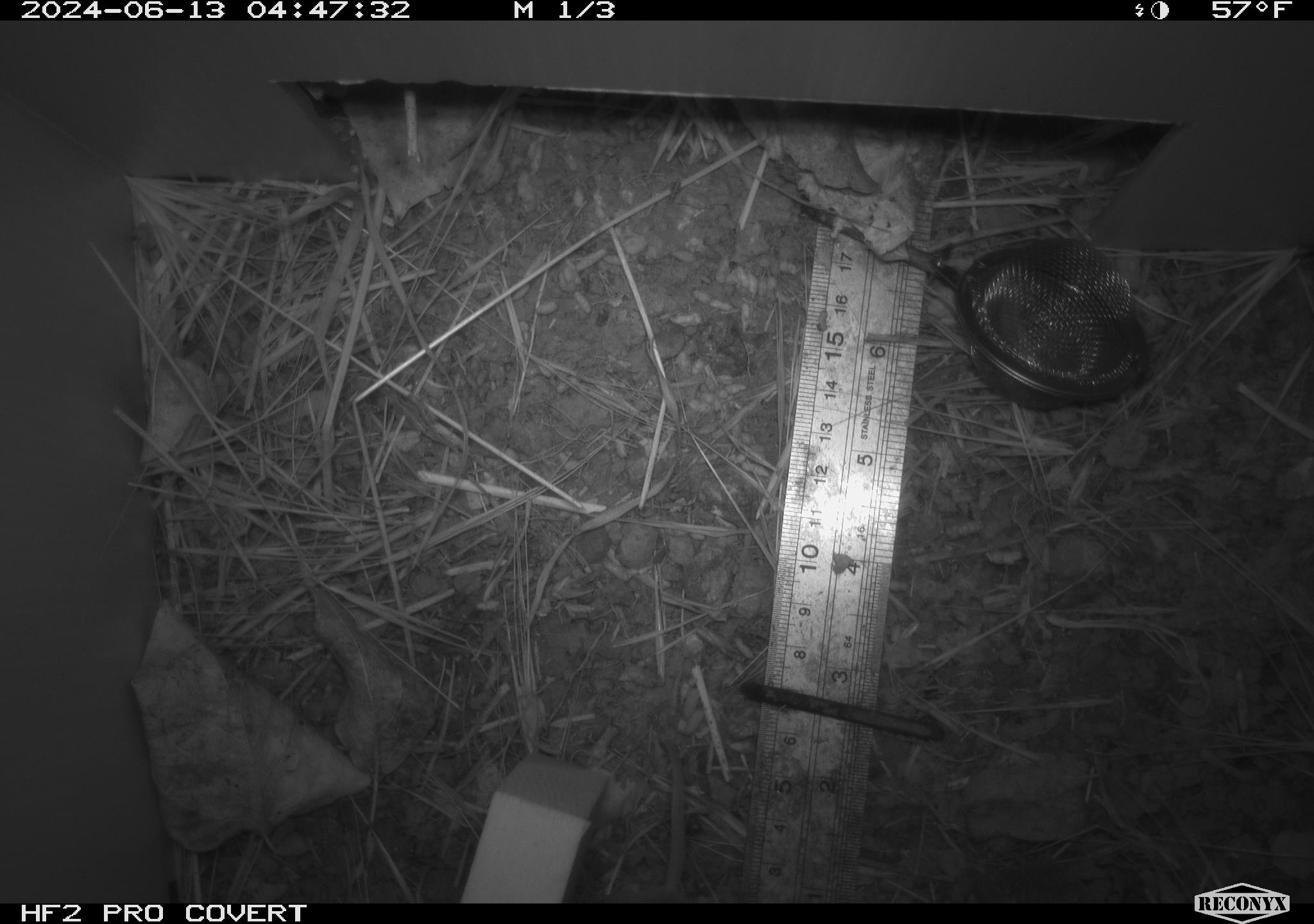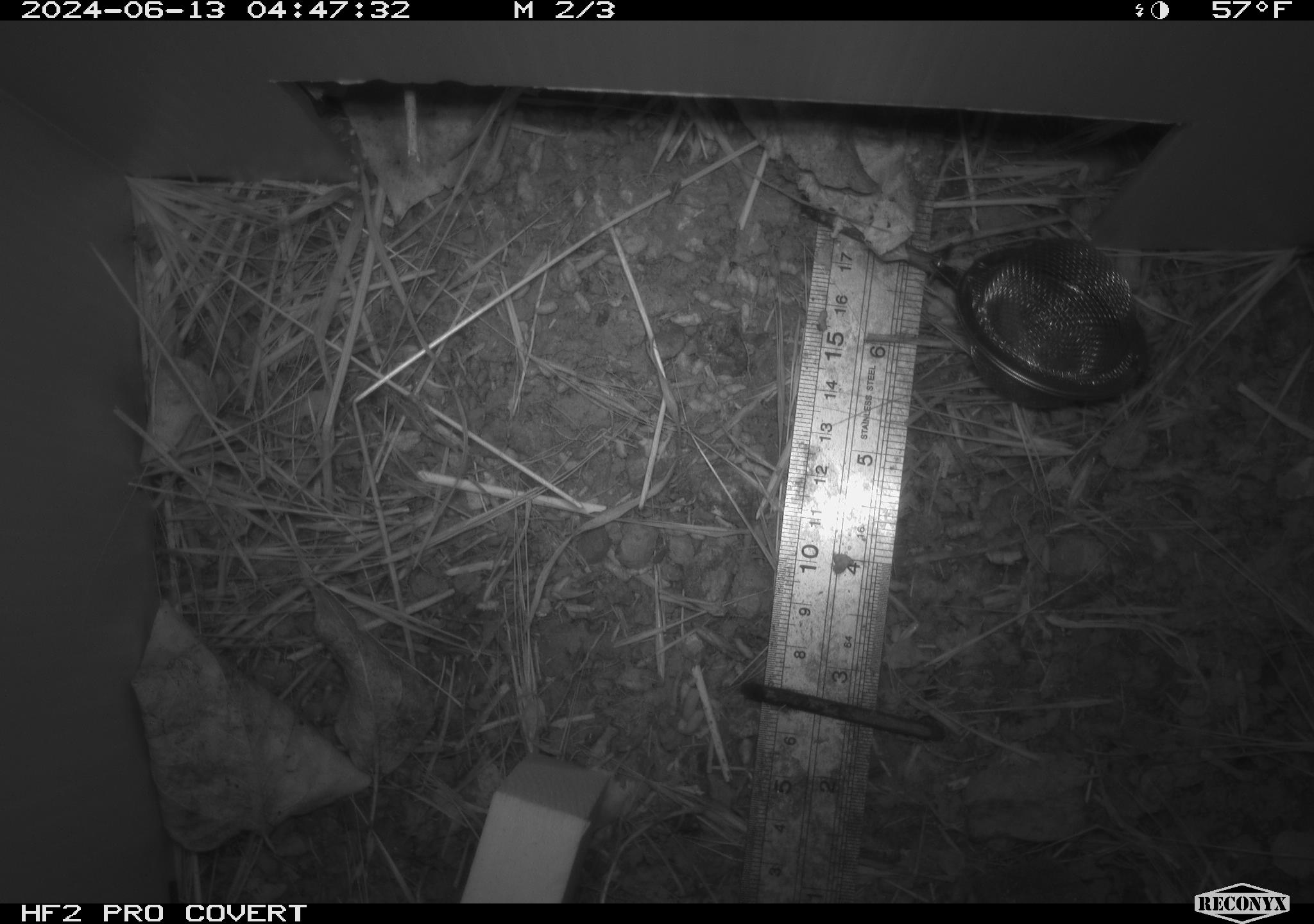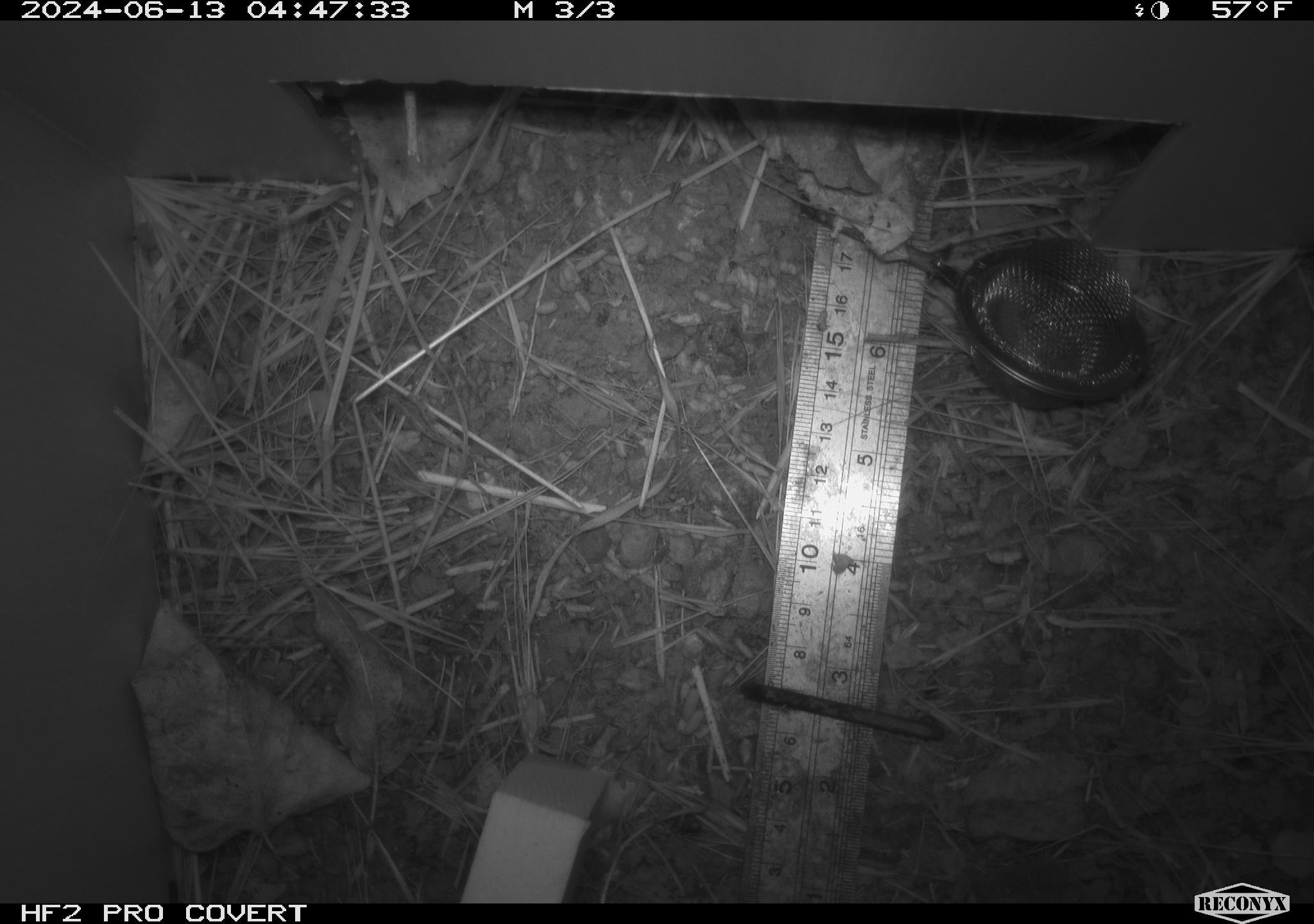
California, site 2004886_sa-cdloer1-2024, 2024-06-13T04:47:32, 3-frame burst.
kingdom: Animalia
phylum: Chordata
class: Mammalia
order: Rodentia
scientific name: Rodentia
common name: mouse species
Mouse species (Rodentia).